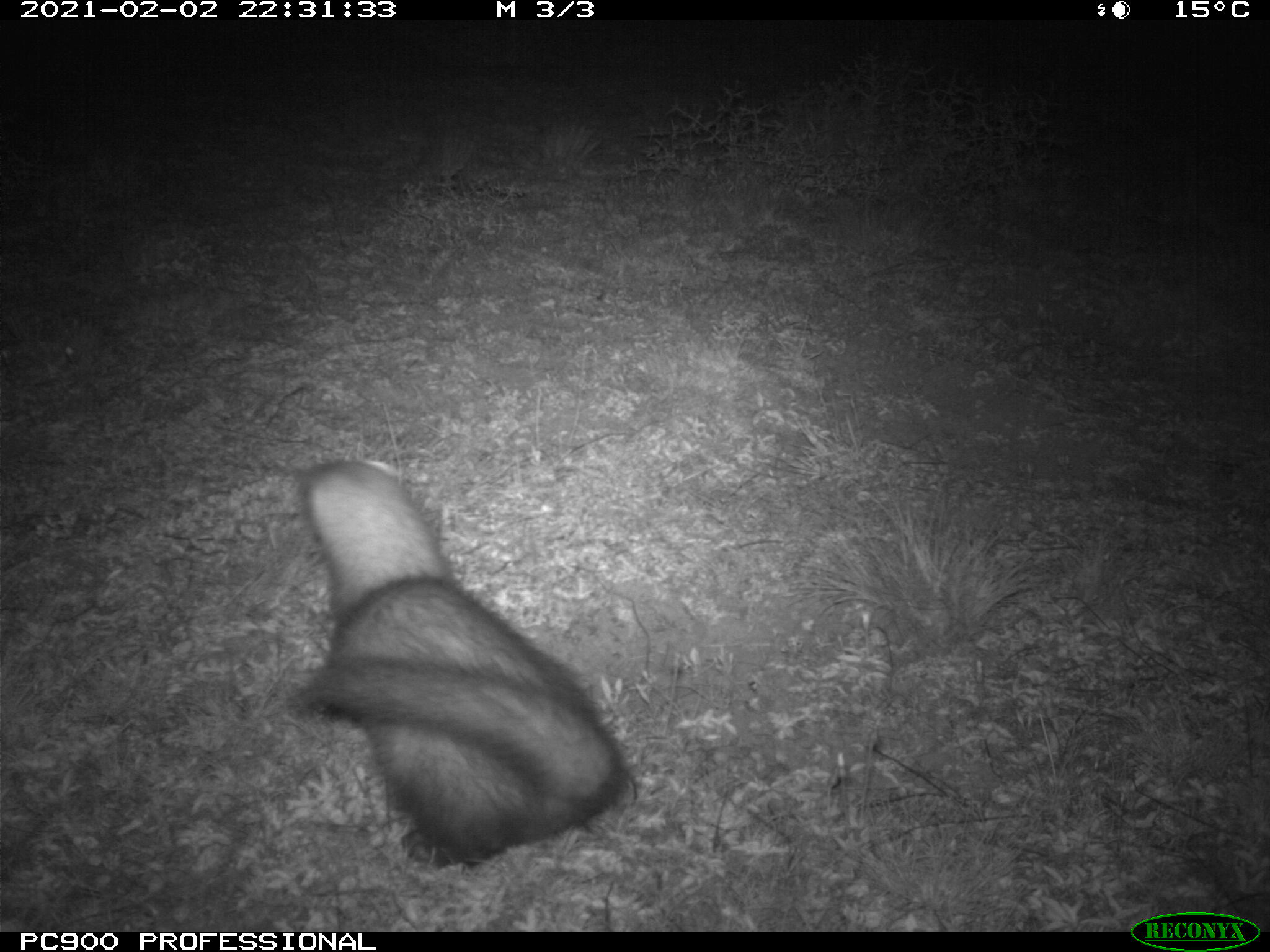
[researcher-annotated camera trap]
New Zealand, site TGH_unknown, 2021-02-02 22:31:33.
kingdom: Animalia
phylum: Chordata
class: Mammalia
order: Carnivora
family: Mustelidae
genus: Mustela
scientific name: Mustela furo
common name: ferret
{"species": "ferret (Mustela furo)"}